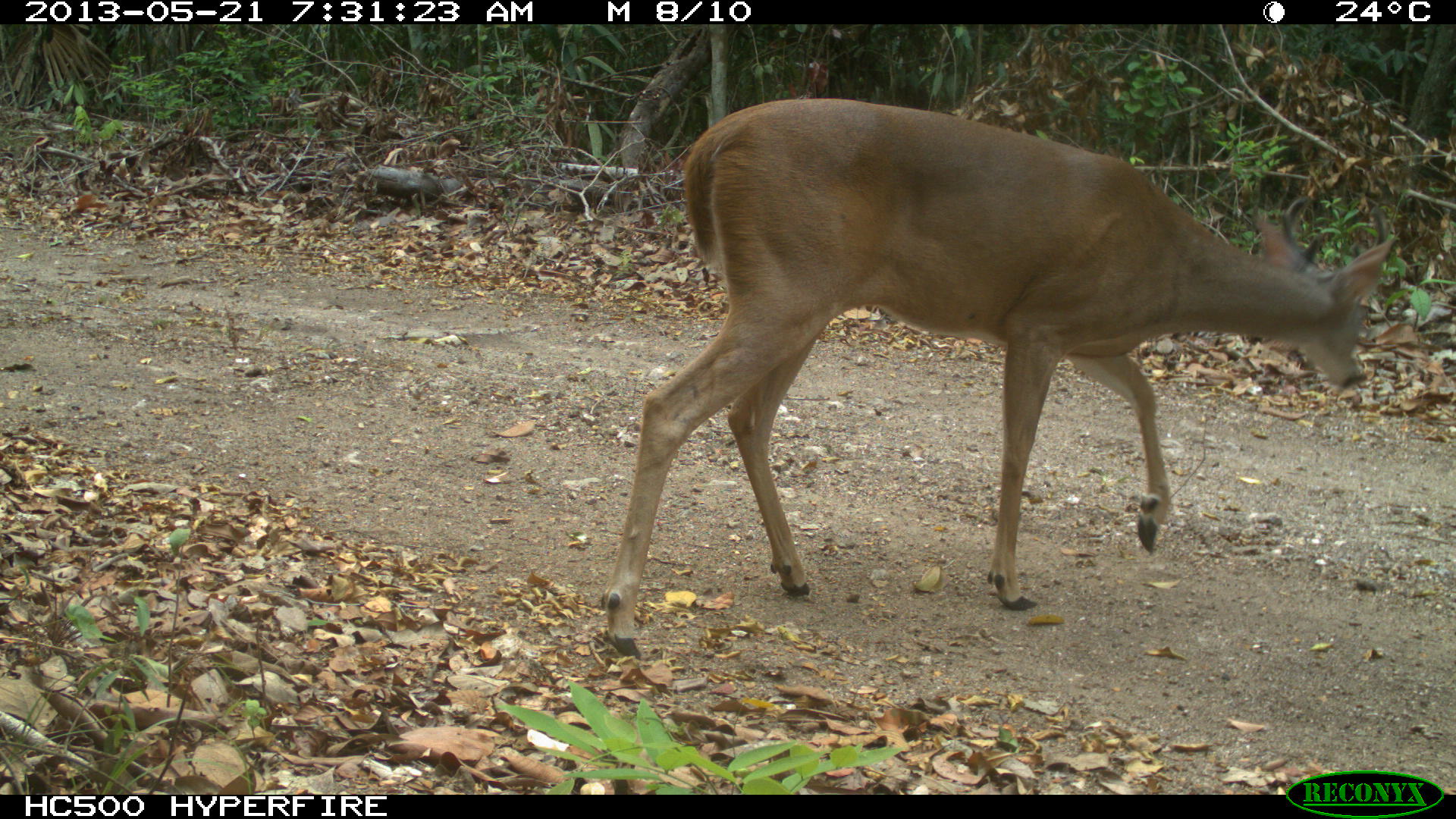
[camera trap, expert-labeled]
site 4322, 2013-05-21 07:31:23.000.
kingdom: Animalia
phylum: Chordata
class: Mammalia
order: Artiodactyla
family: Cervidae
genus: Odocoileus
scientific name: Odocoileus virginianus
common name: white-tailed deer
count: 1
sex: male